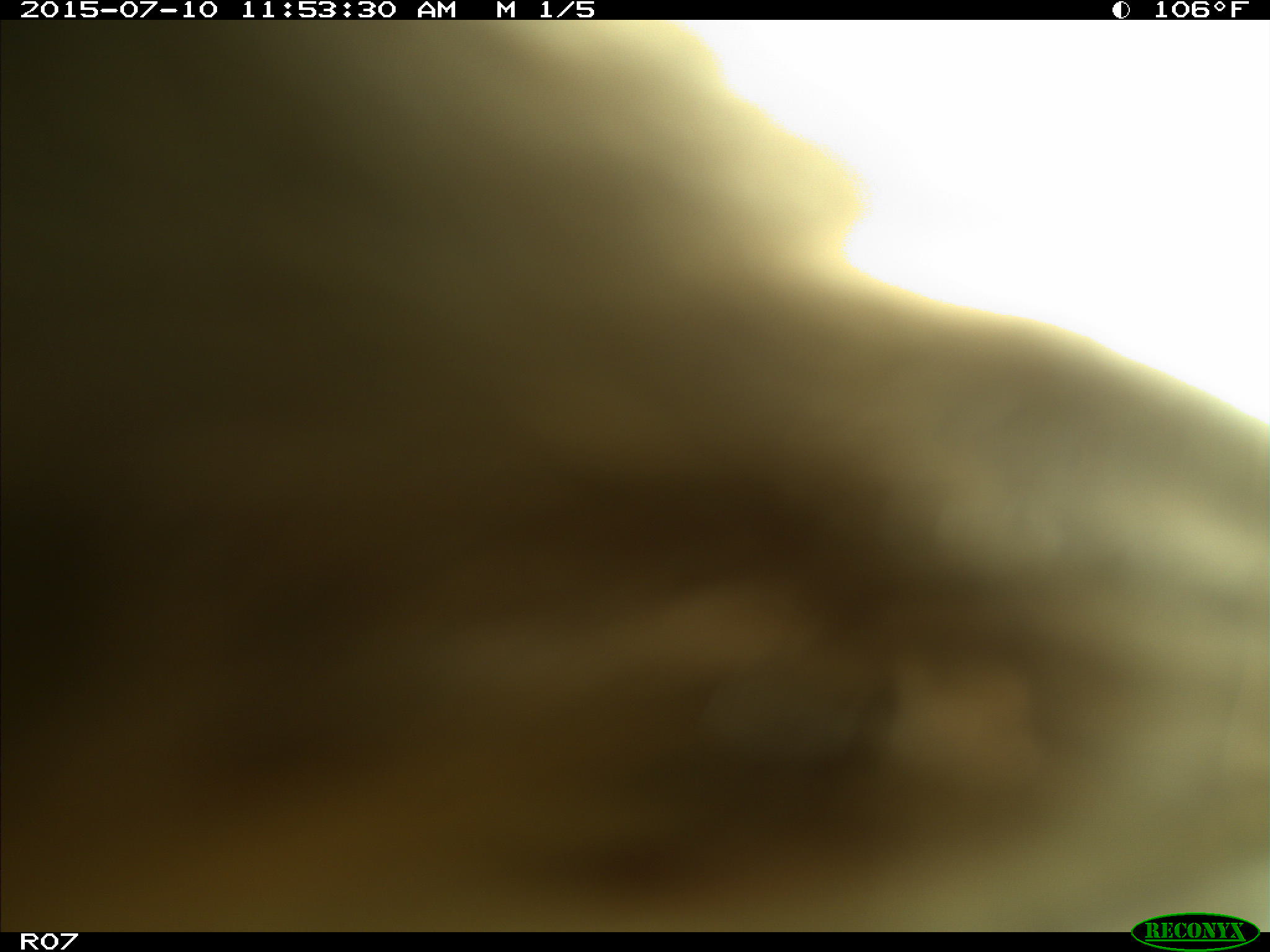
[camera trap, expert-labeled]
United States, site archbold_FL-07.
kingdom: Animalia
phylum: Chordata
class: Mammalia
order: Artiodactyla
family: Bovidae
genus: Bos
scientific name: Bos taurus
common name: domestic cow